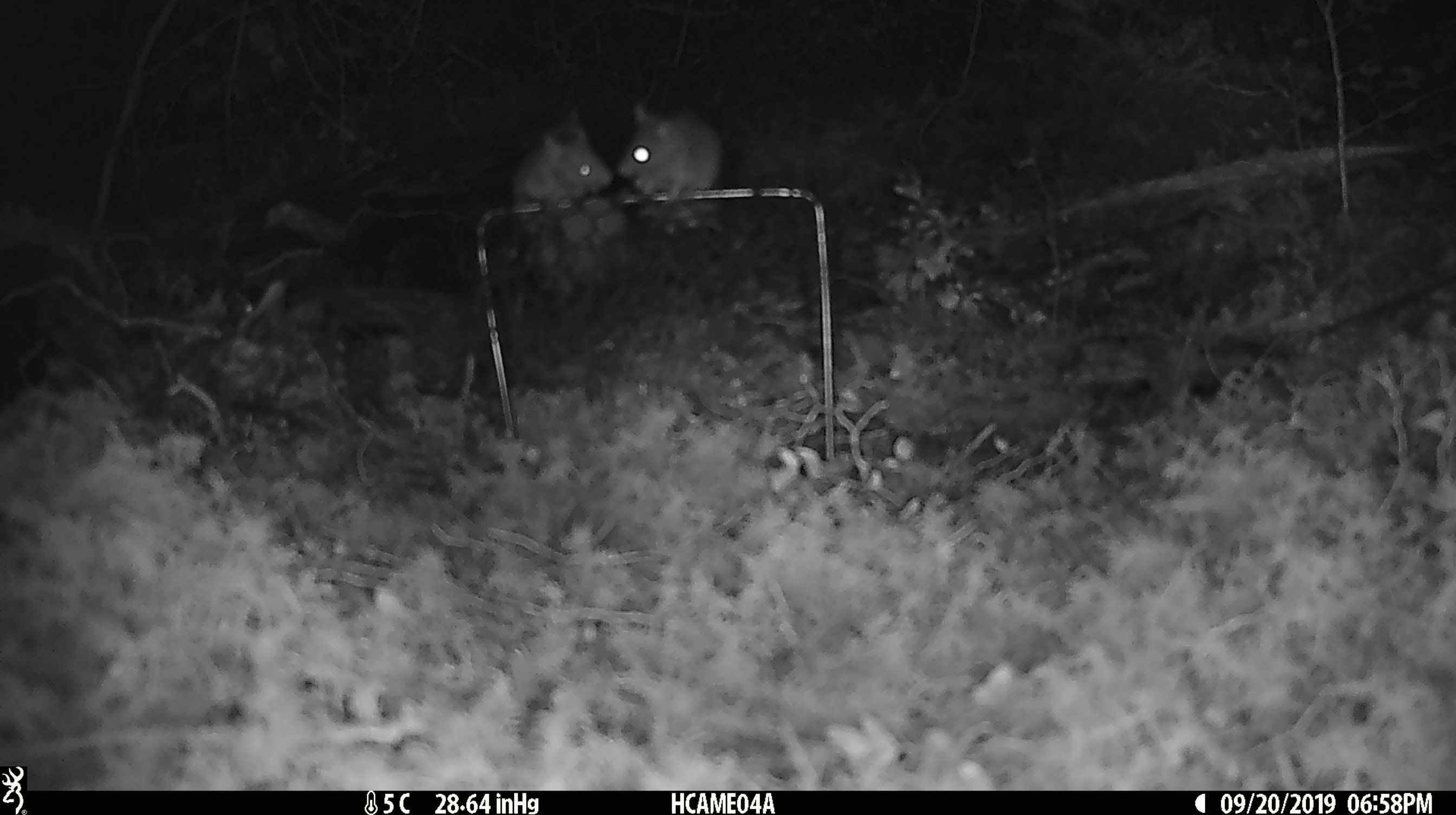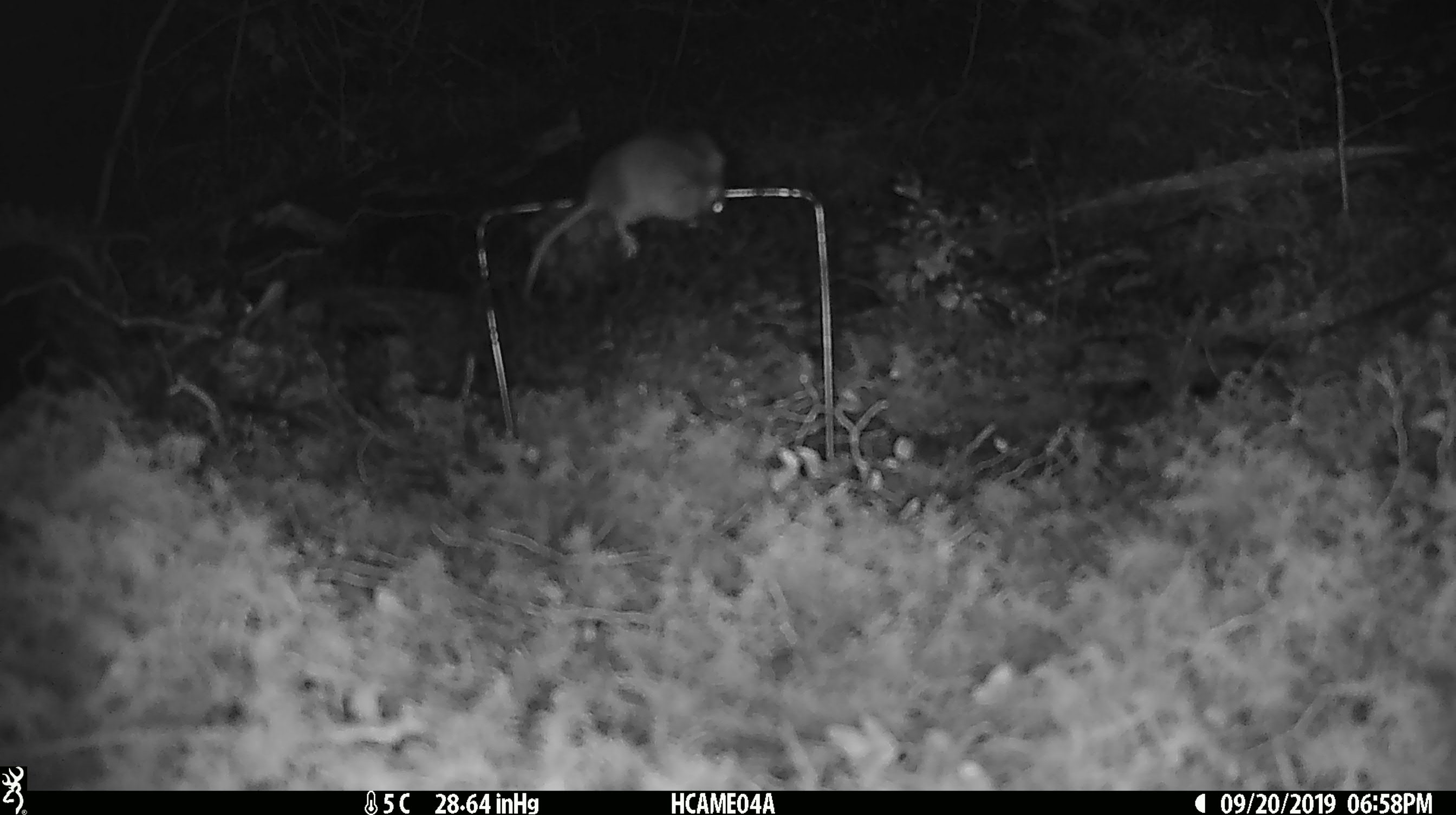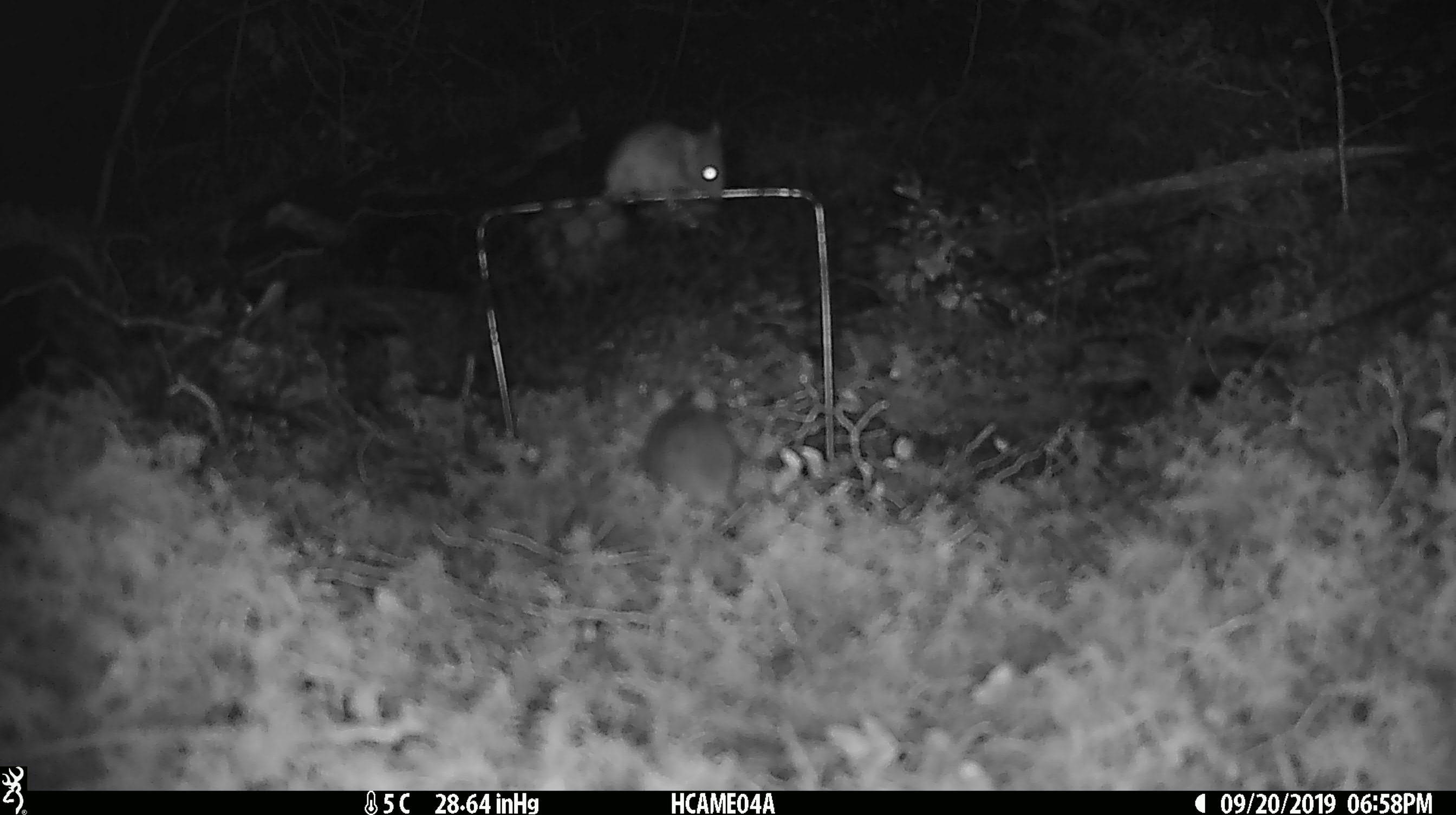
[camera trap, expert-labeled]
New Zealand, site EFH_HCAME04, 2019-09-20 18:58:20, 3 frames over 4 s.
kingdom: Animalia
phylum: Chordata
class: Mammalia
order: Rodentia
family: Muridae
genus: Mus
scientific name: Mus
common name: mouse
Mouse (Mus).